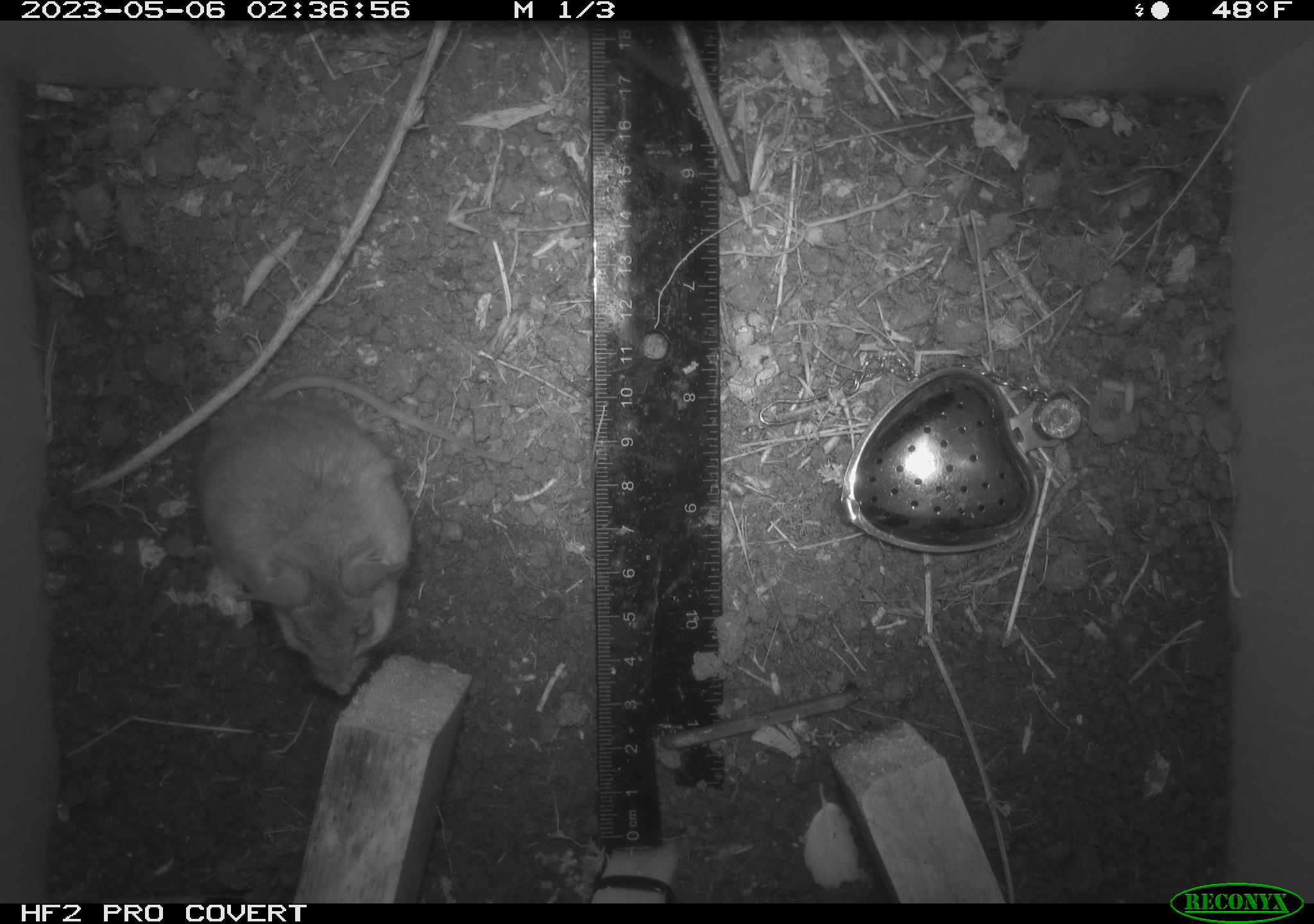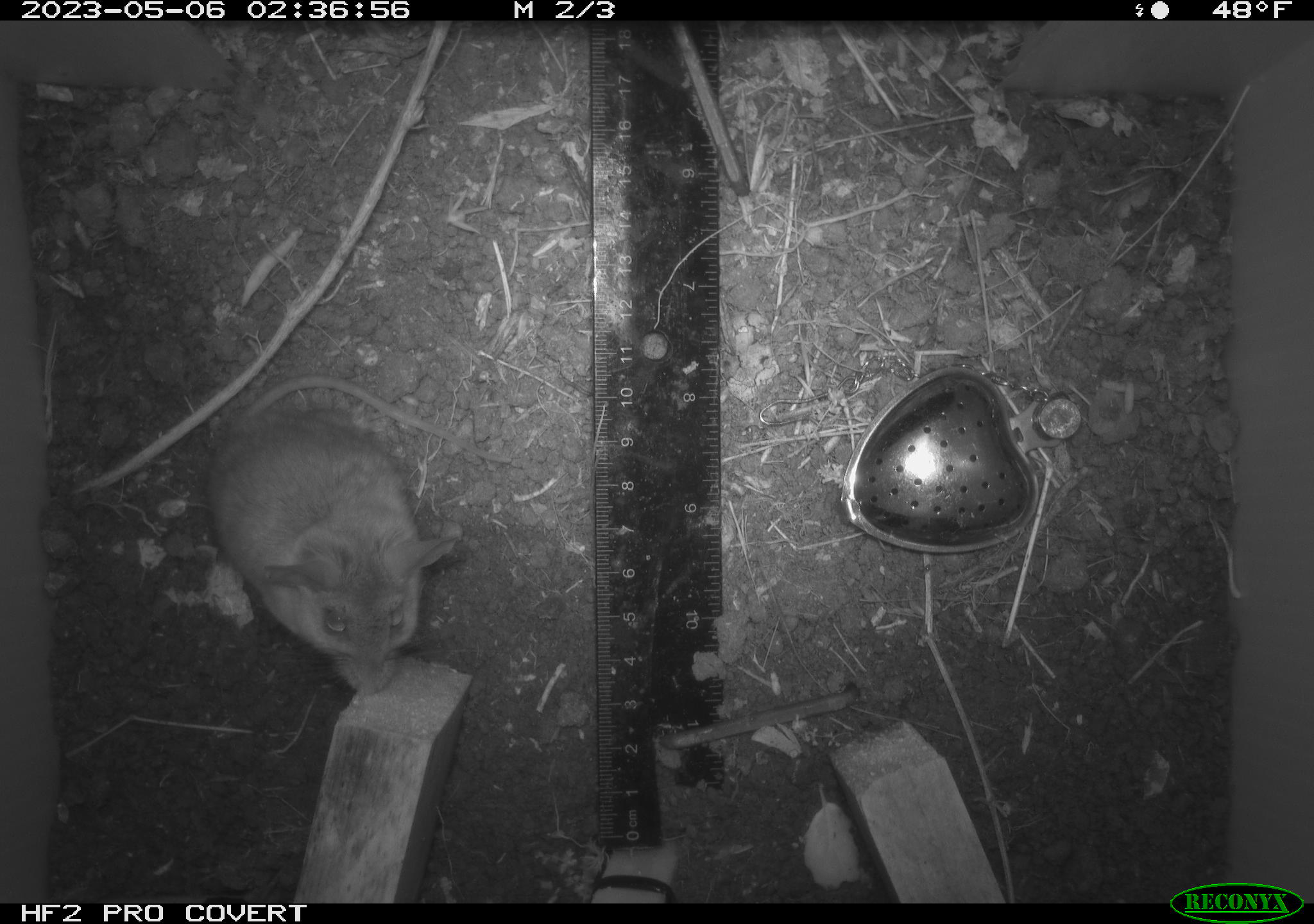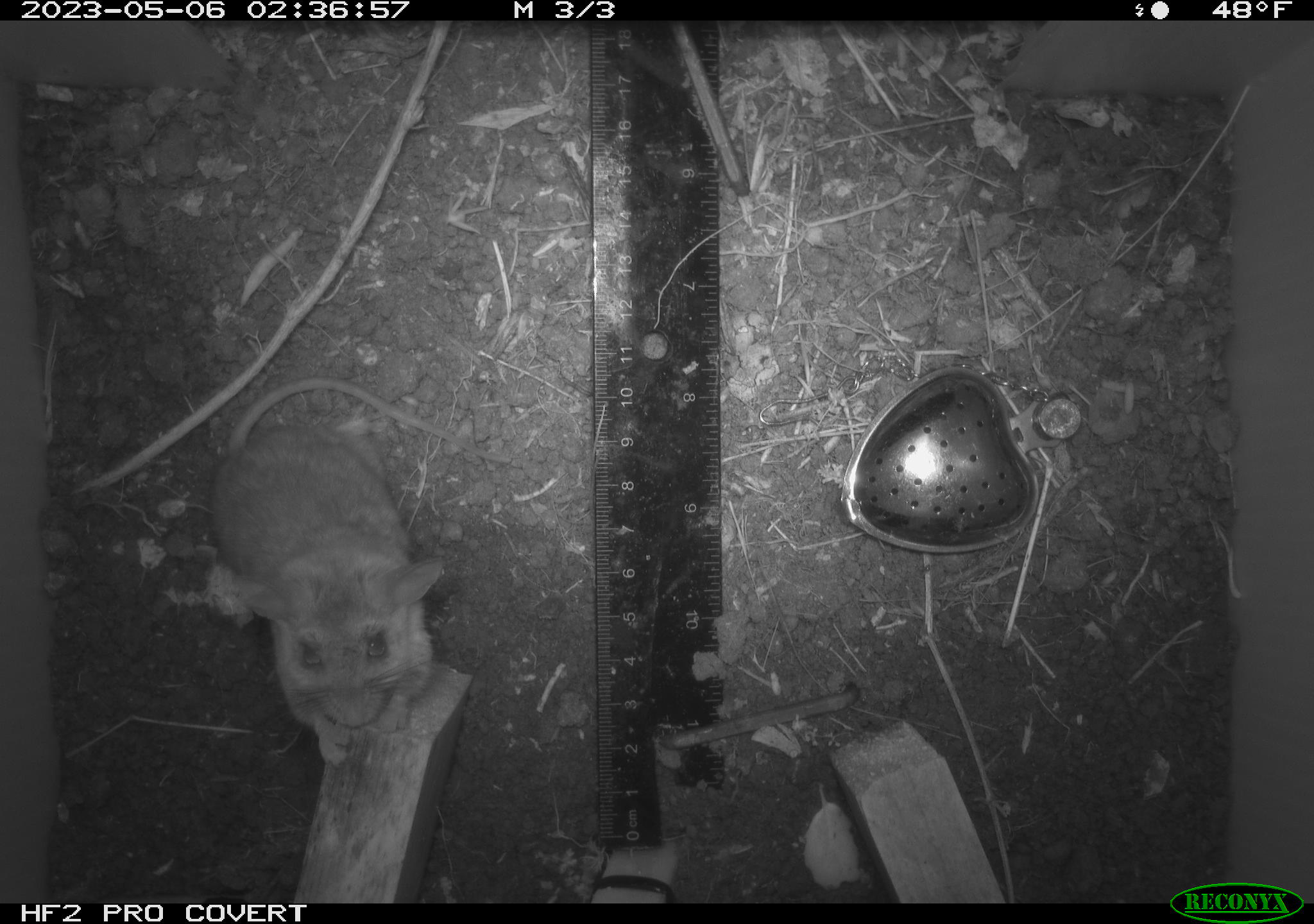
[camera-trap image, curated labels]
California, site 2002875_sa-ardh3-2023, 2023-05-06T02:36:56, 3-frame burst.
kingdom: Animalia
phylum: Chordata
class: Mammalia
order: Rodentia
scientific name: Rodentia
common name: mouse species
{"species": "mouse species (Rodentia)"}